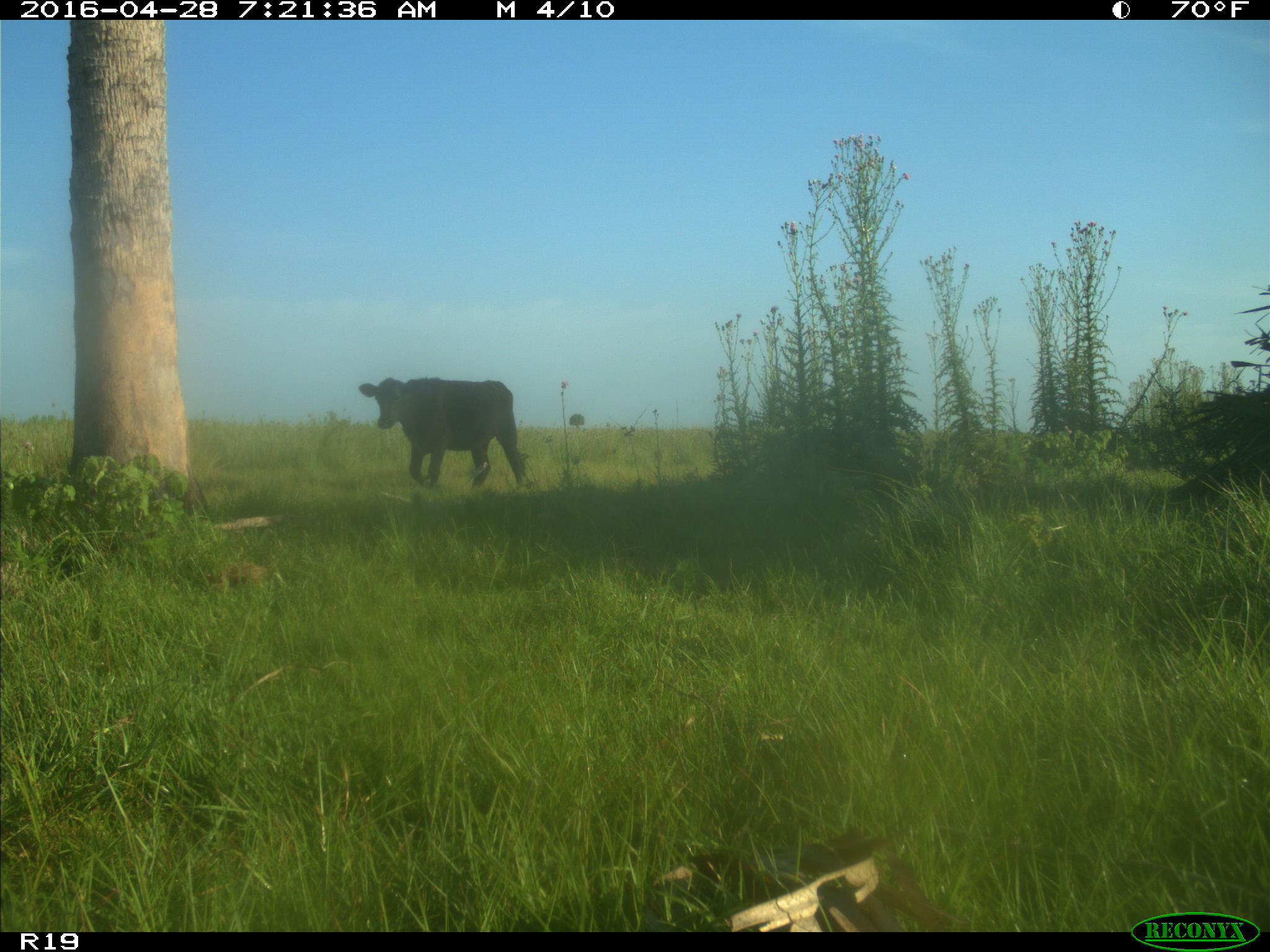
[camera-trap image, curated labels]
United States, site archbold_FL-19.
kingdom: Animalia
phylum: Chordata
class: Mammalia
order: Artiodactyla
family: Bovidae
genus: Bos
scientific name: Bos taurus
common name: domestic cow